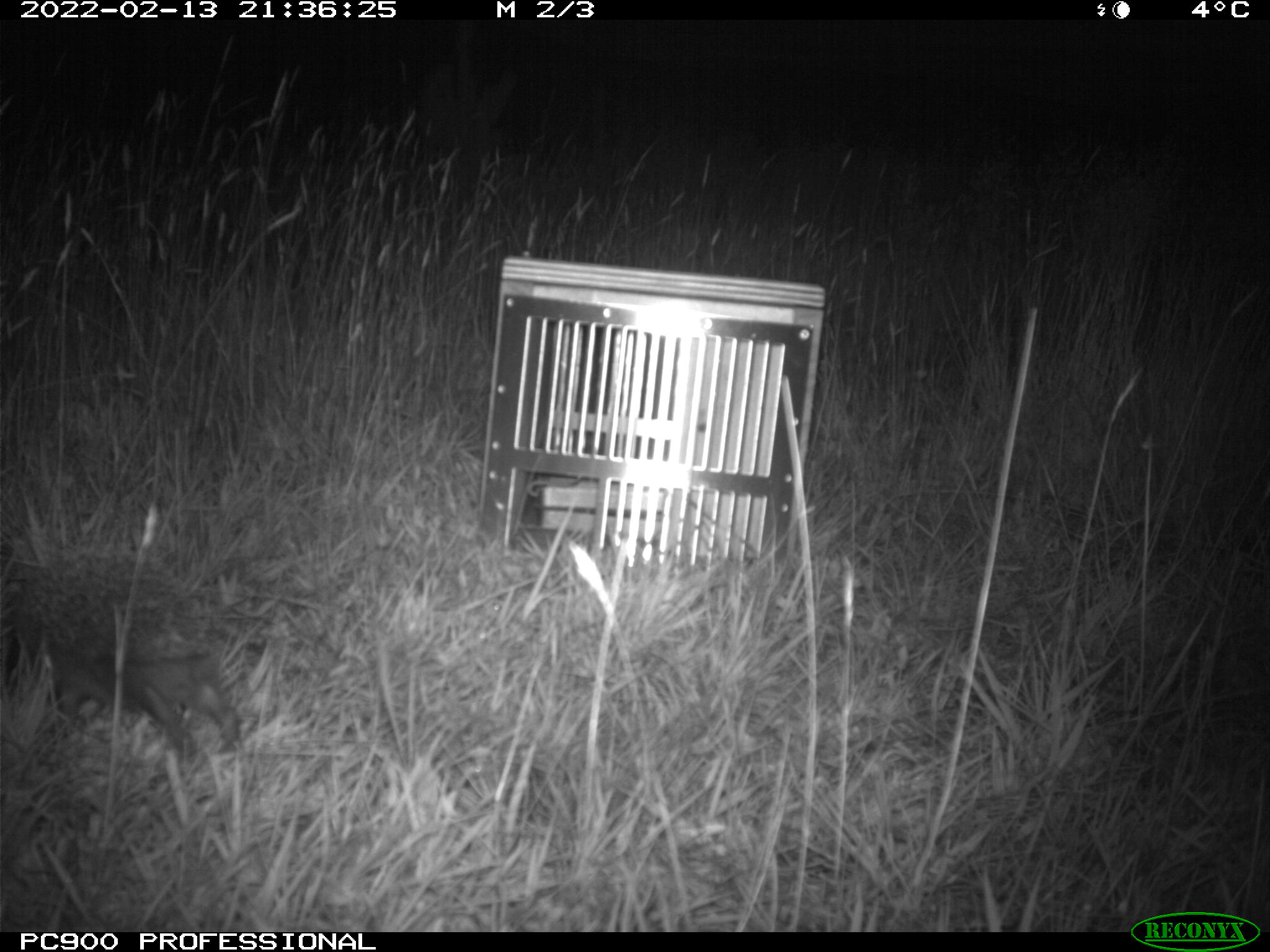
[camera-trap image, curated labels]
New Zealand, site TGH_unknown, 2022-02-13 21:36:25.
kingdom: Animalia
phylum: Chordata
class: Mammalia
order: Eulipotyphla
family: Erinaceidae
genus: Erinaceus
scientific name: Erinaceus europaeus europaeus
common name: european hedgehog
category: hedgehog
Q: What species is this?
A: Hedgehog (european hedgehog) (Erinaceus europaeus europaeus).